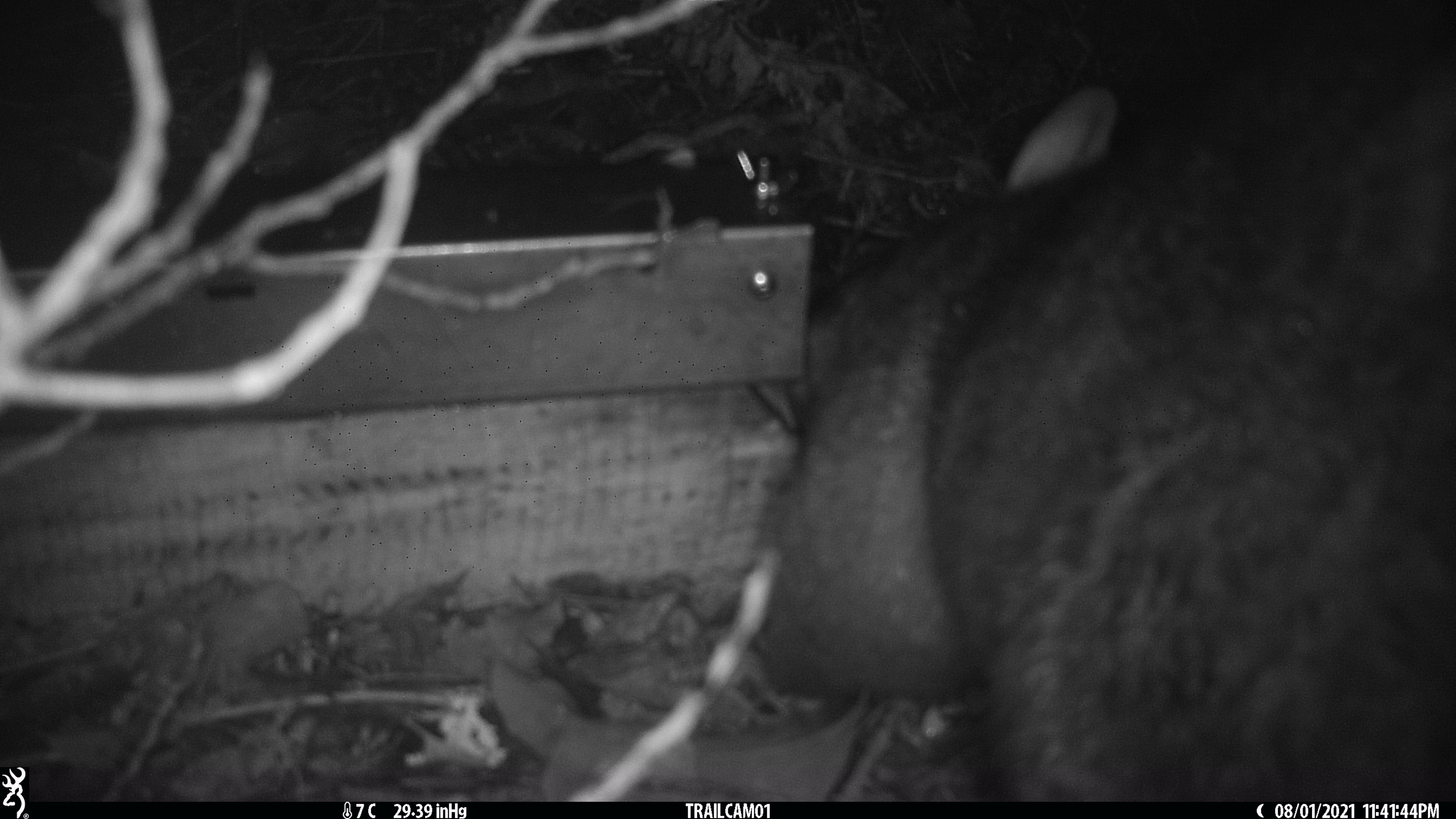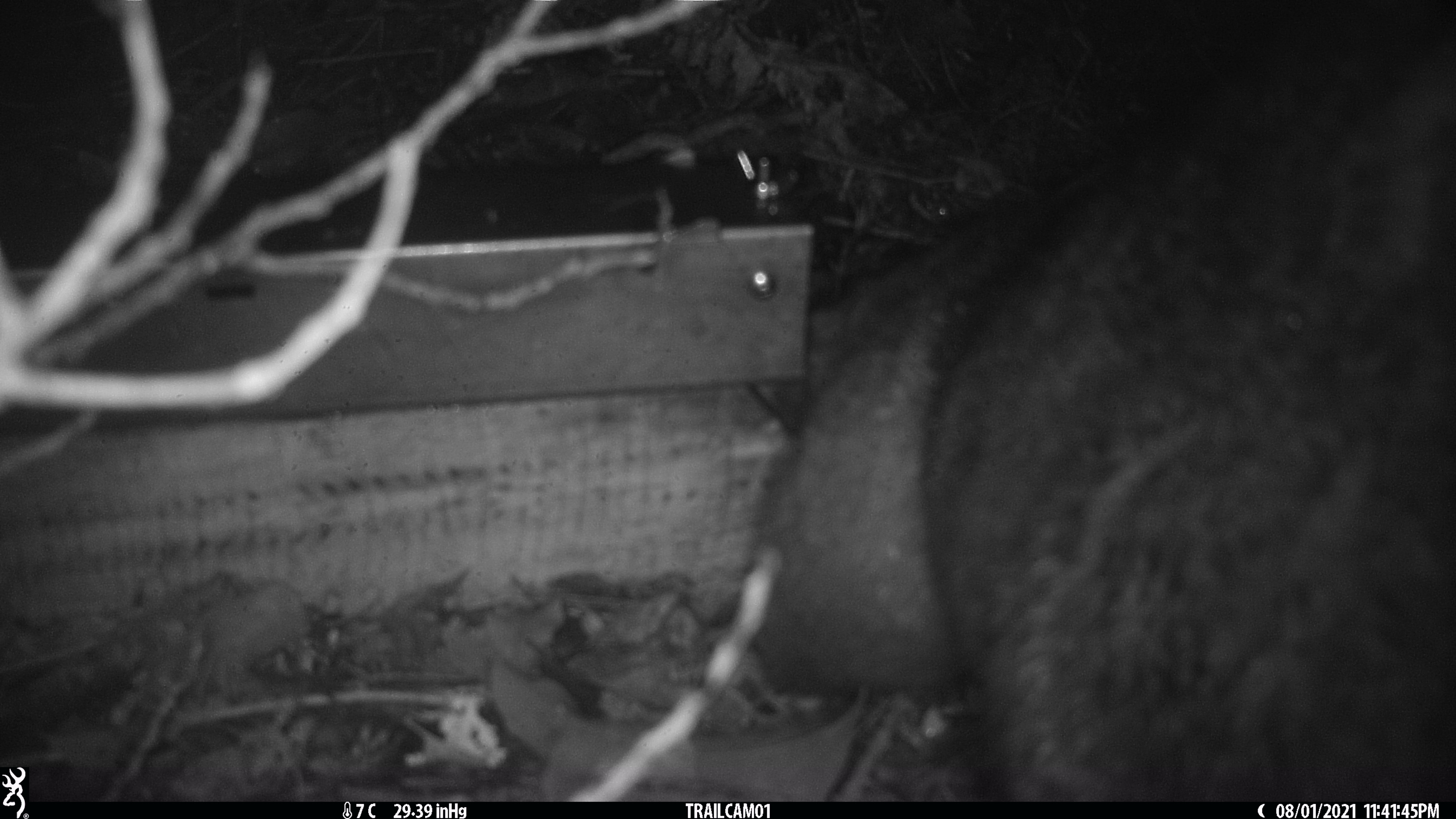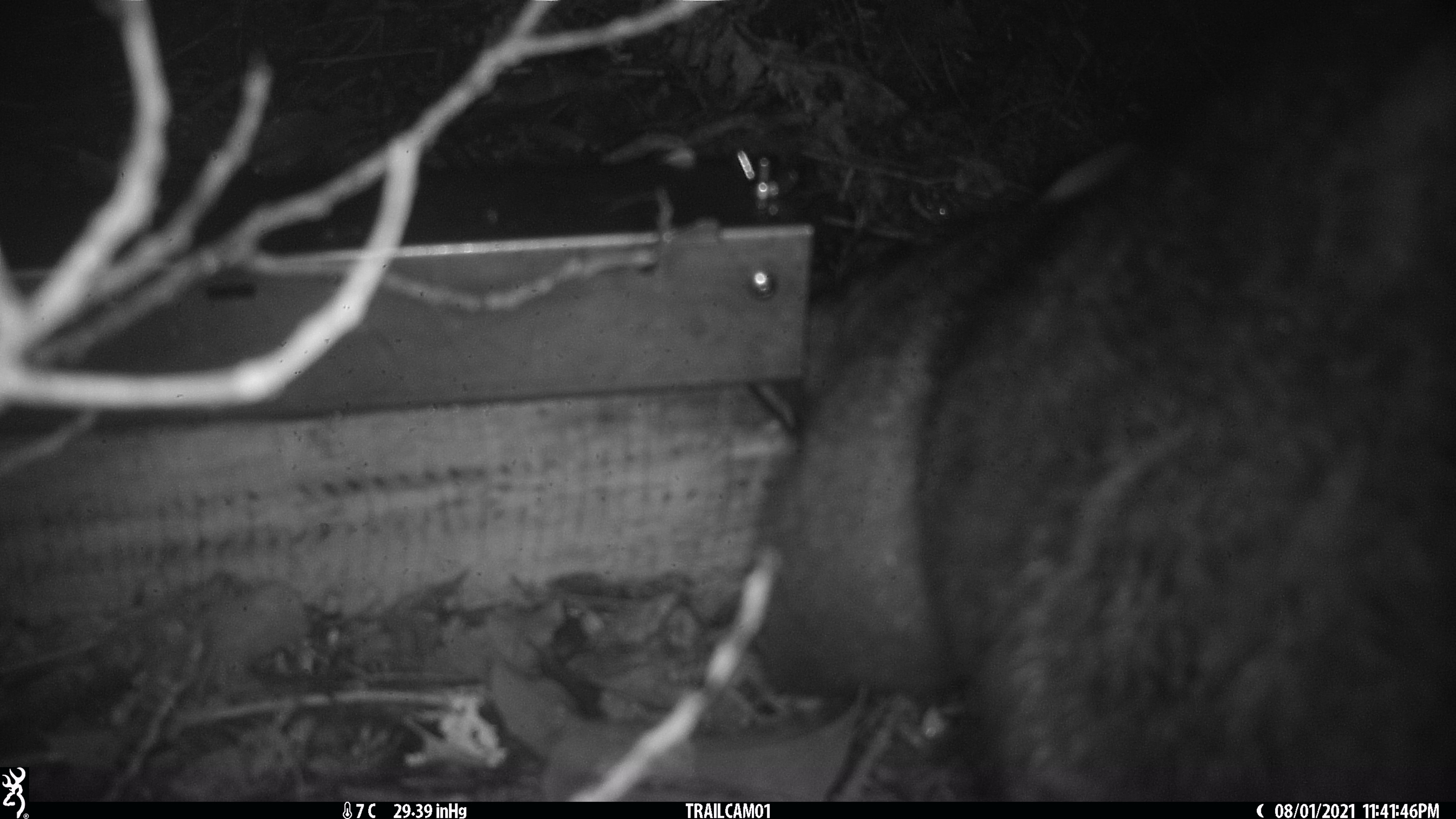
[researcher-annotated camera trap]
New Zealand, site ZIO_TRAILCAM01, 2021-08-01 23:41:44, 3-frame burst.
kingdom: Animalia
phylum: Chordata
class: Mammalia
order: Diprotodontia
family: Phalangeridae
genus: Trichosurus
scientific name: Trichosurus vulpecula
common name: common brushtail possum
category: possum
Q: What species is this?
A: Possum (common brushtail possum) (Trichosurus vulpecula).